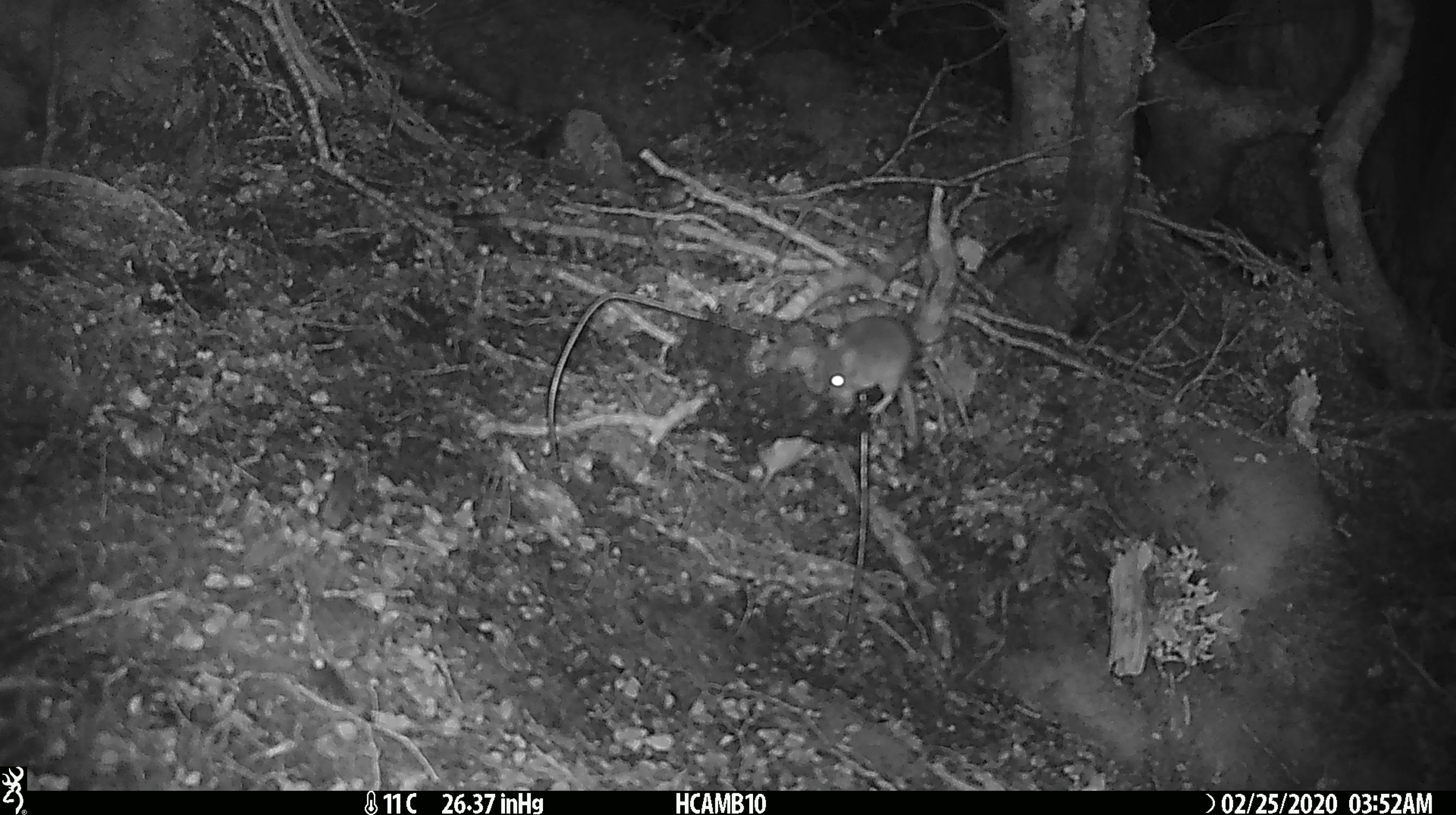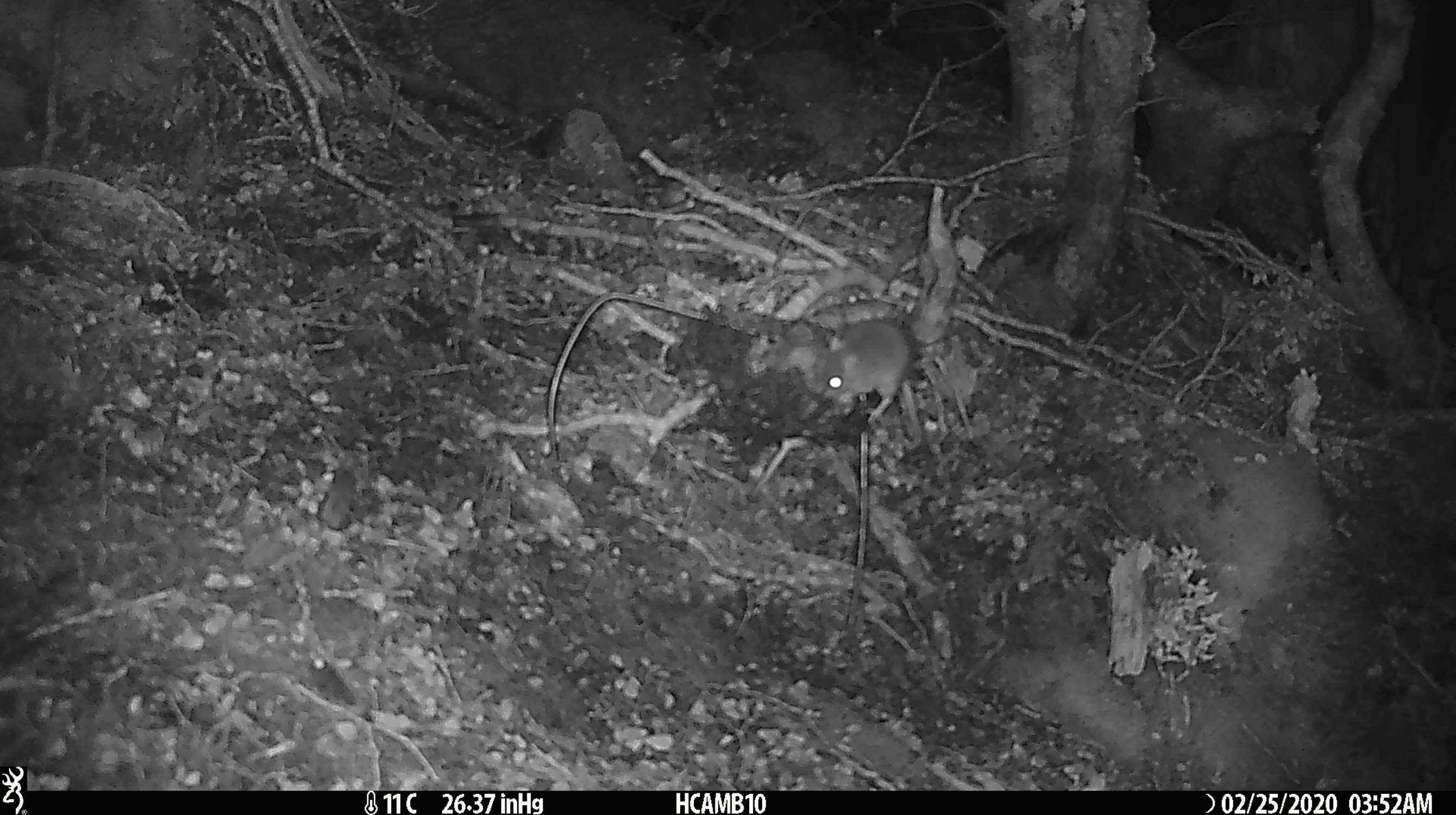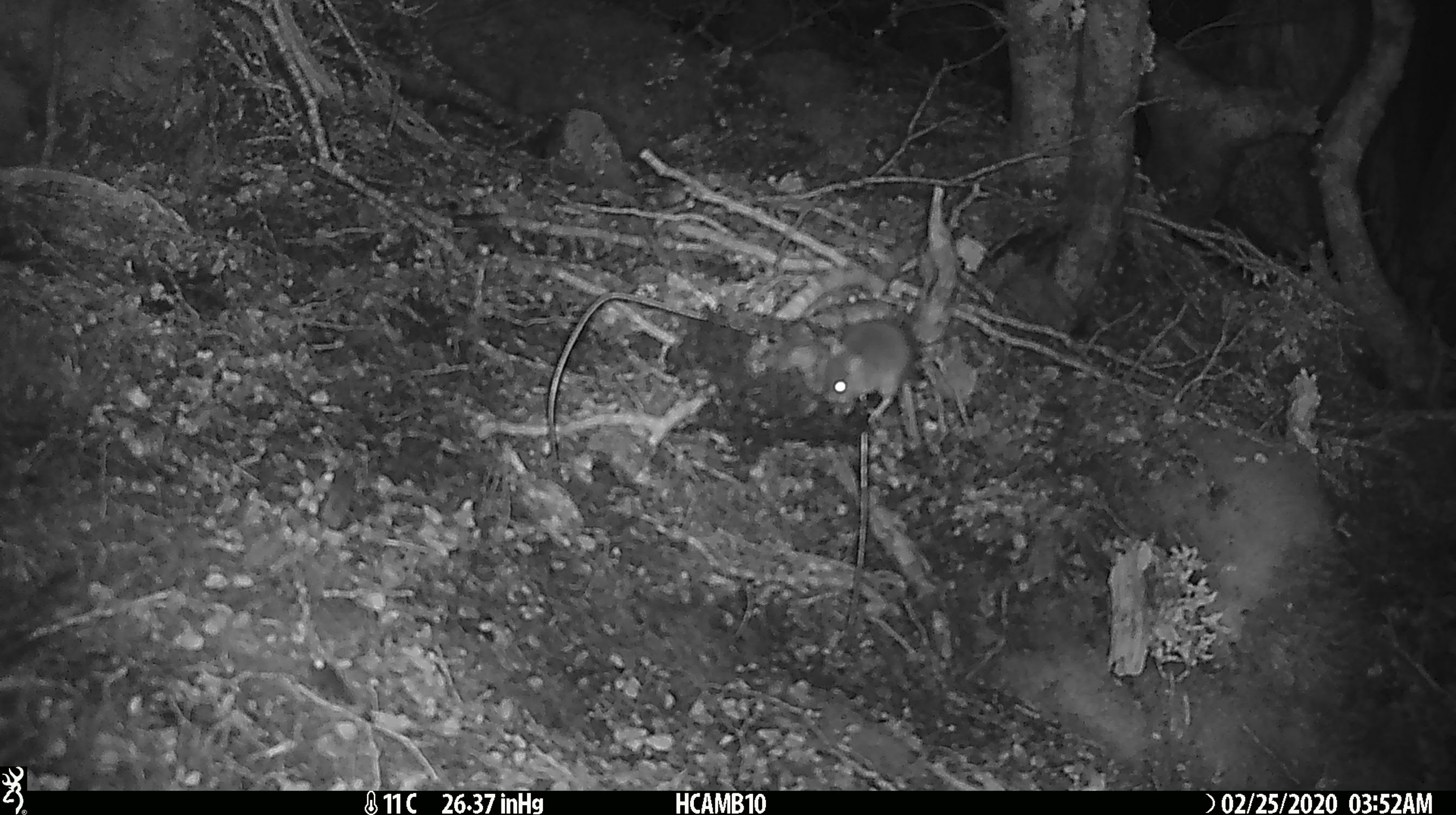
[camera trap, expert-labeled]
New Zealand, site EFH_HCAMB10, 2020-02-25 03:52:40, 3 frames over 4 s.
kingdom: Animalia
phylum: Chordata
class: Mammalia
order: Rodentia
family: Muridae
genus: Mus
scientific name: Mus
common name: mouse